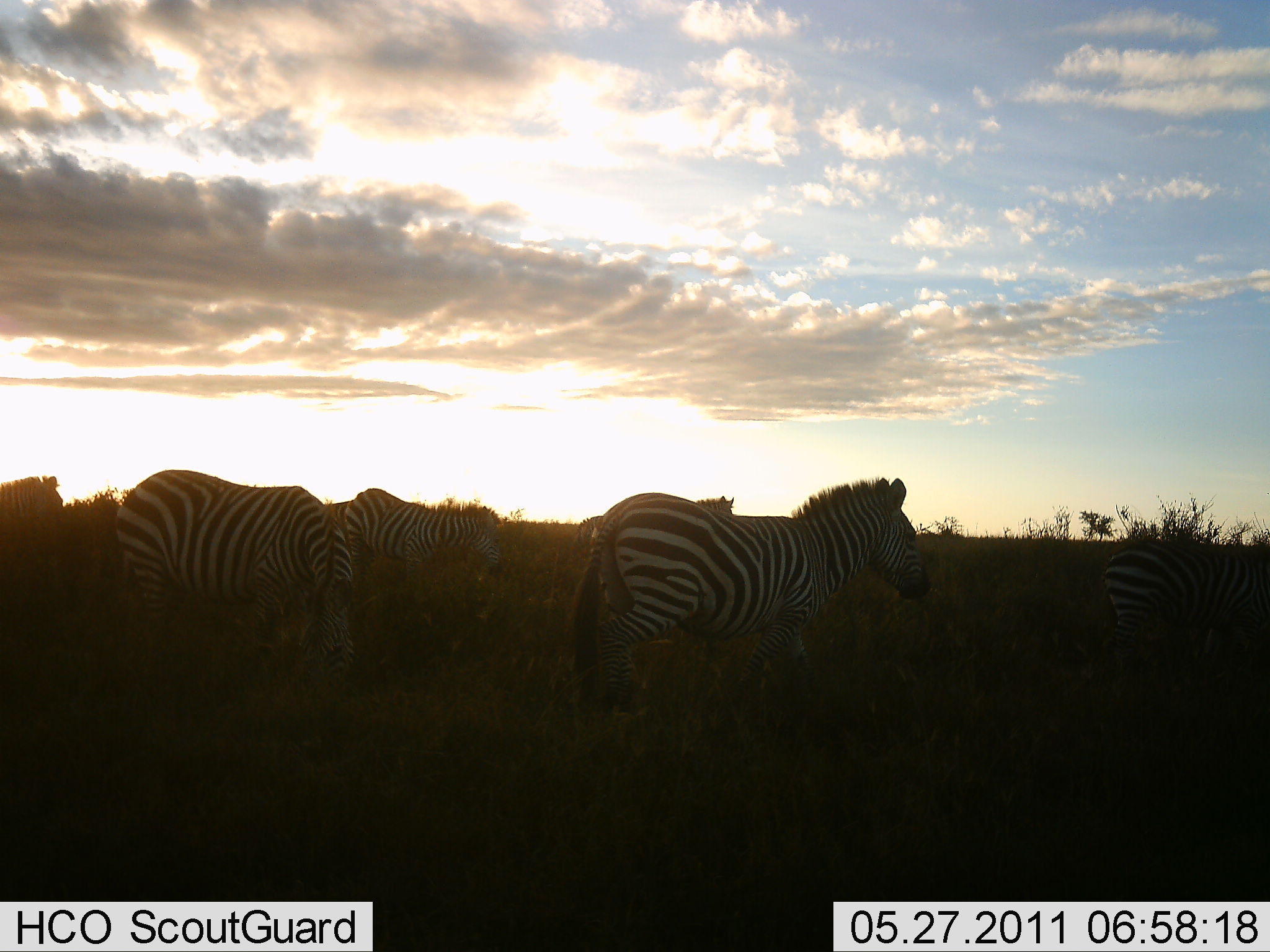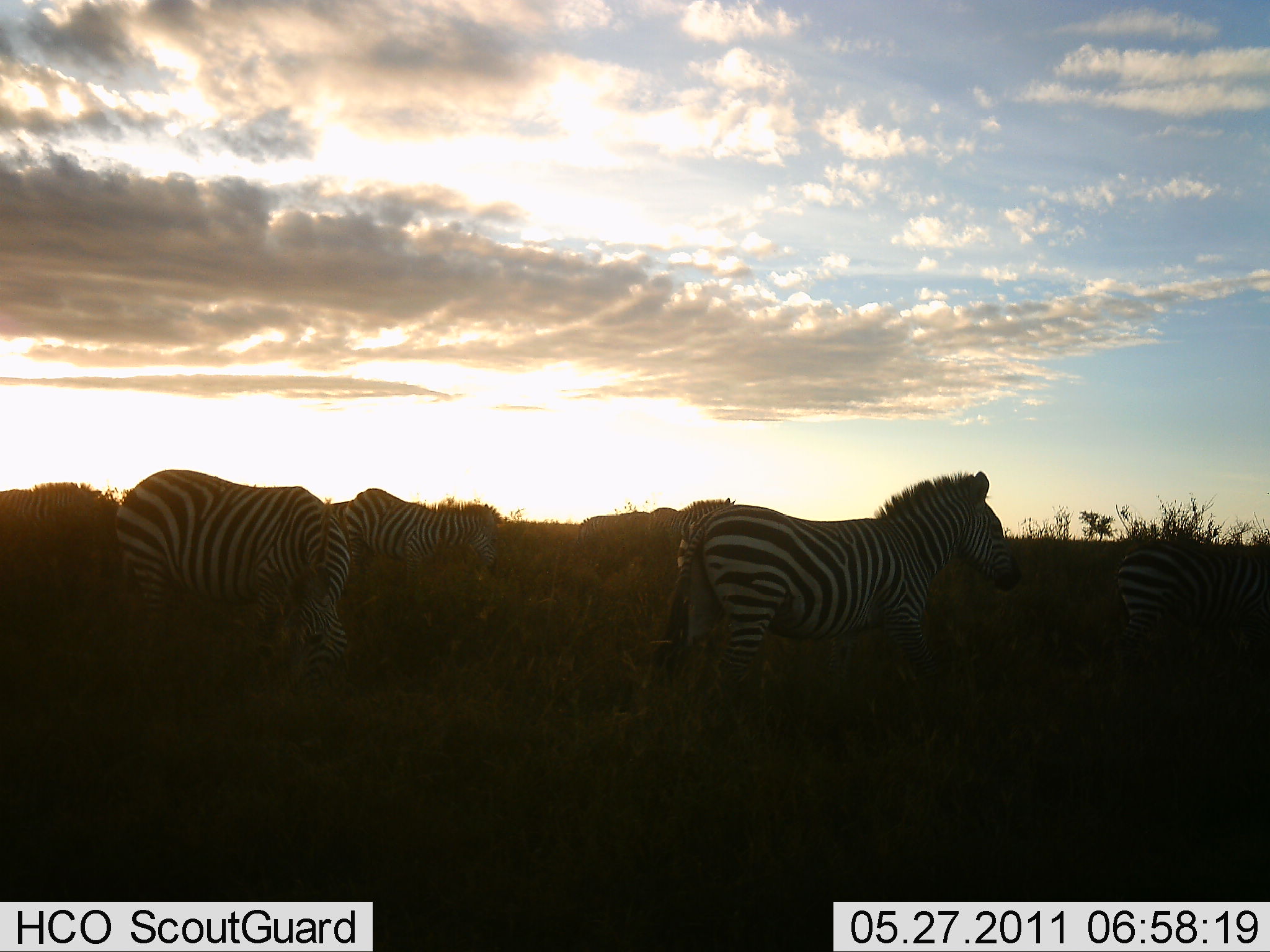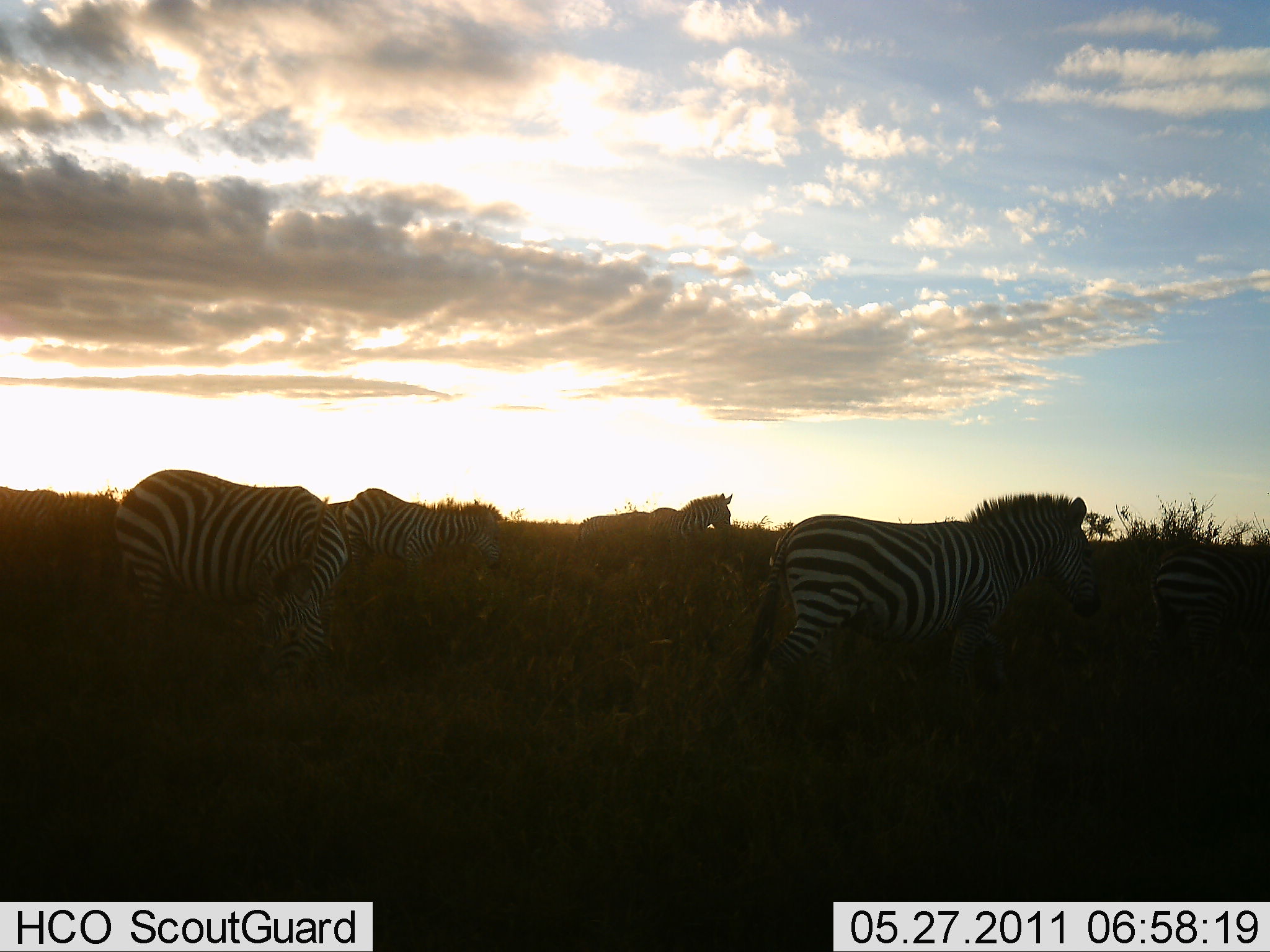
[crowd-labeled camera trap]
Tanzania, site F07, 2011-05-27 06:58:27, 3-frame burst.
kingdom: Animalia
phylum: Chordata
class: Mammalia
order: Perissodactyla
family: Equidae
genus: Equus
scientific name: Equus quagga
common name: plains zebra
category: zebra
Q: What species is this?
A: Zebra (plains zebra) (Equus quagga).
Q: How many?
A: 6.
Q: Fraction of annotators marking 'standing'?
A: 55%.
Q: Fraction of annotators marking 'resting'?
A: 0%.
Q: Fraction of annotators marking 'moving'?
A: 73%.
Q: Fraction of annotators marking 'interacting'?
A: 9%.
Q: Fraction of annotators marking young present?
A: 0%.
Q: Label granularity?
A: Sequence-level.